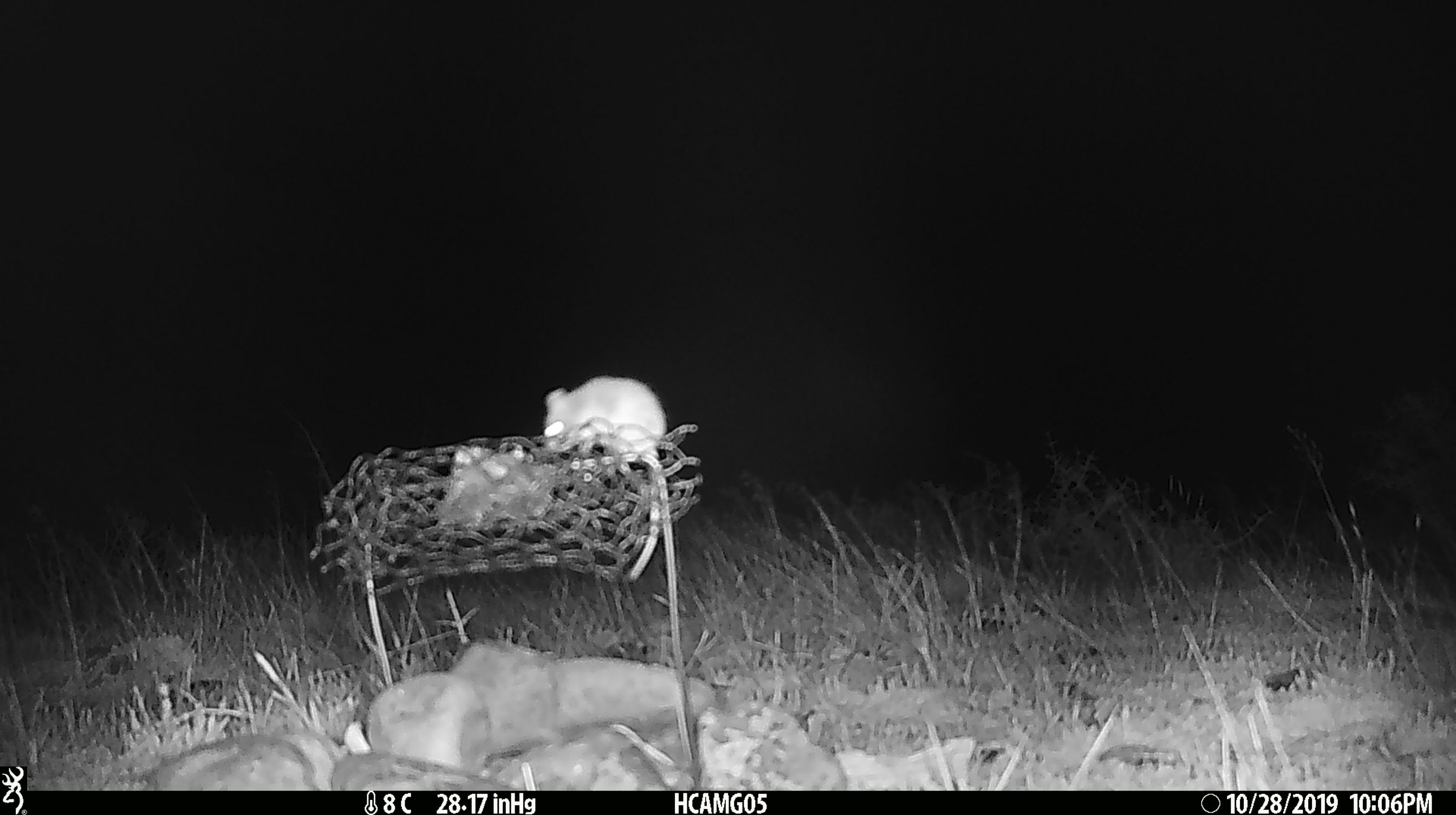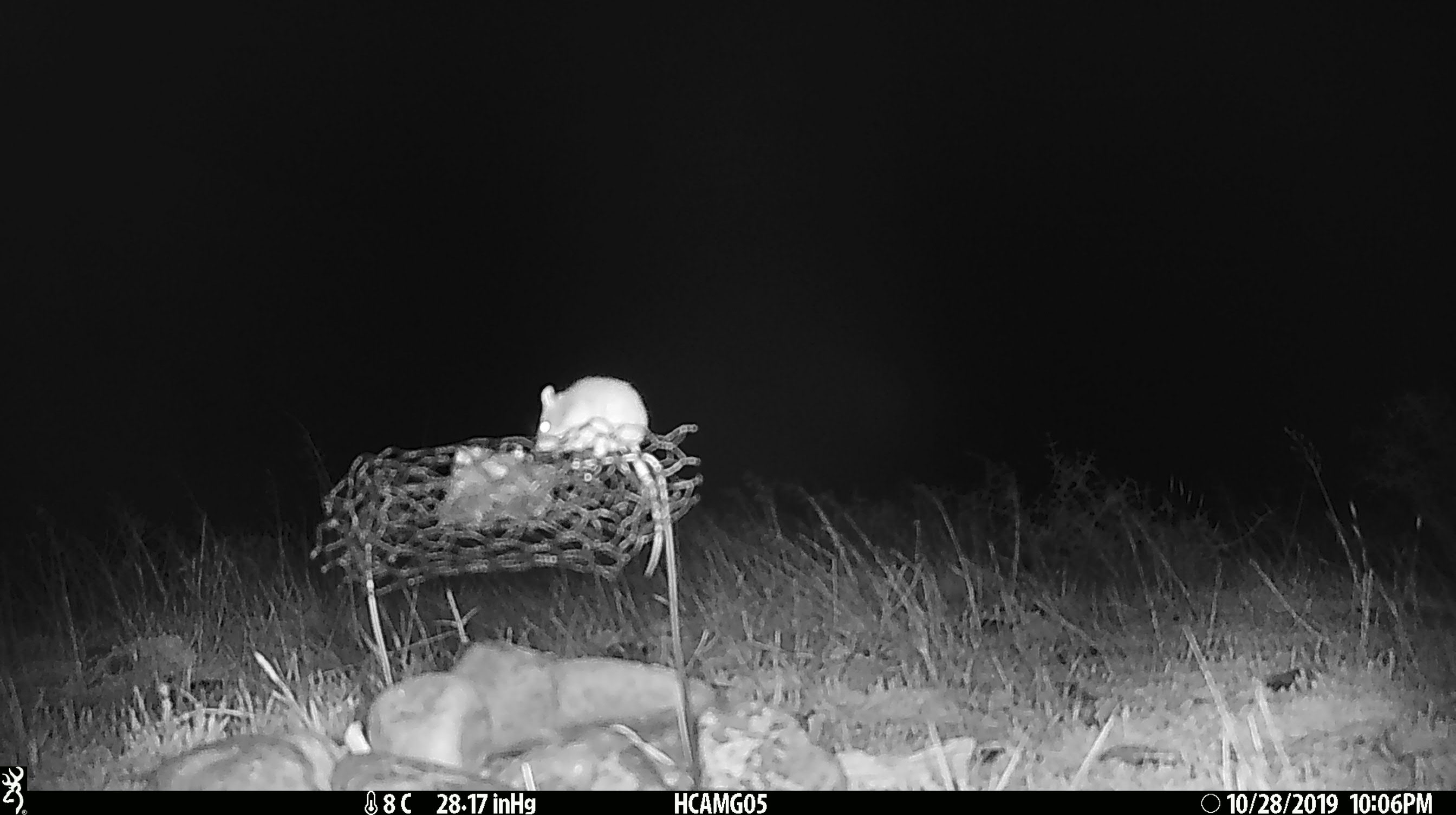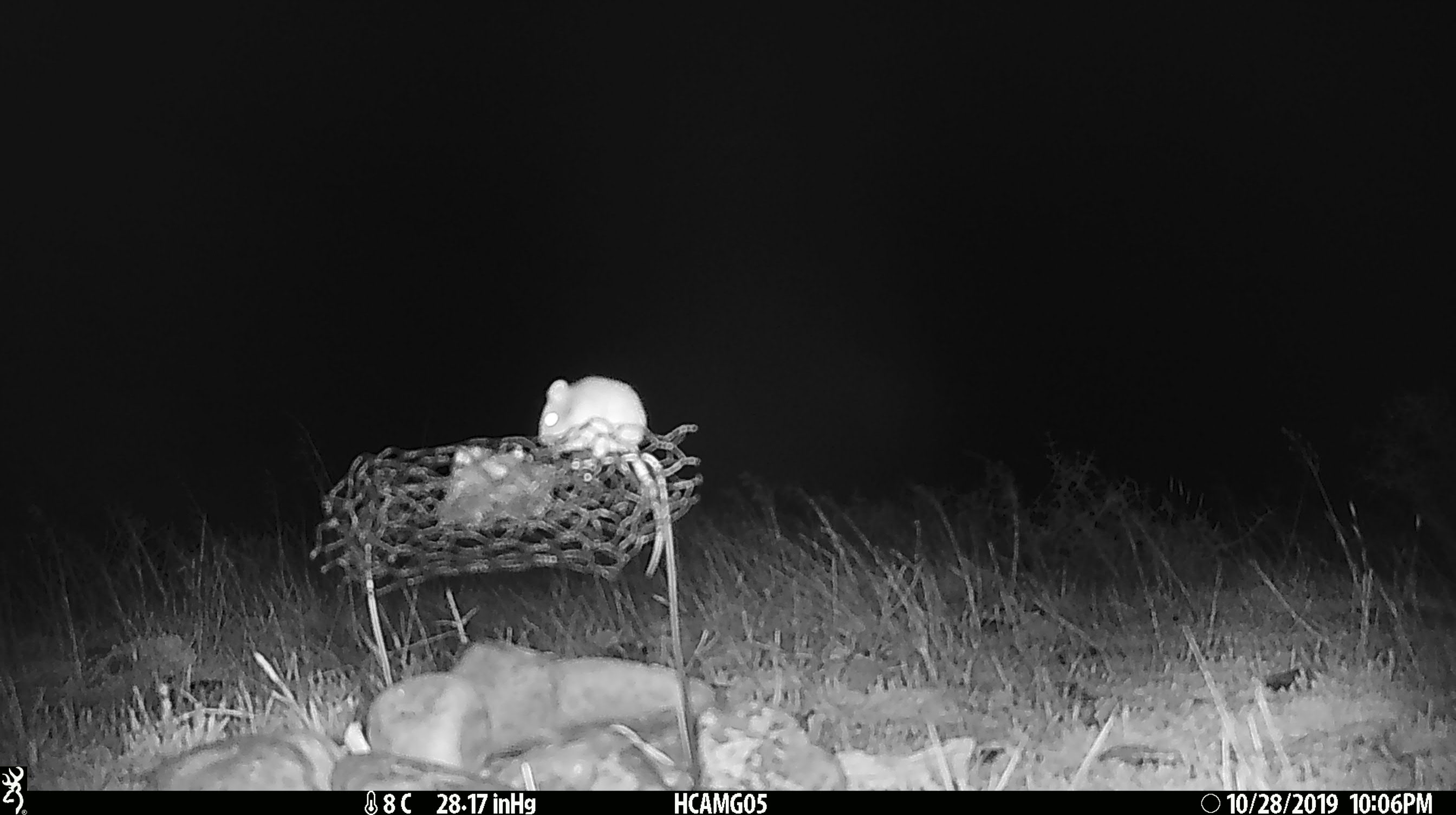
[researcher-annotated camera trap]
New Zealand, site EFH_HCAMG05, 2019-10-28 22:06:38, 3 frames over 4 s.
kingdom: Animalia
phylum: Chordata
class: Mammalia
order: Rodentia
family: Muridae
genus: Mus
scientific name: Mus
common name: mouse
Mouse (Mus).